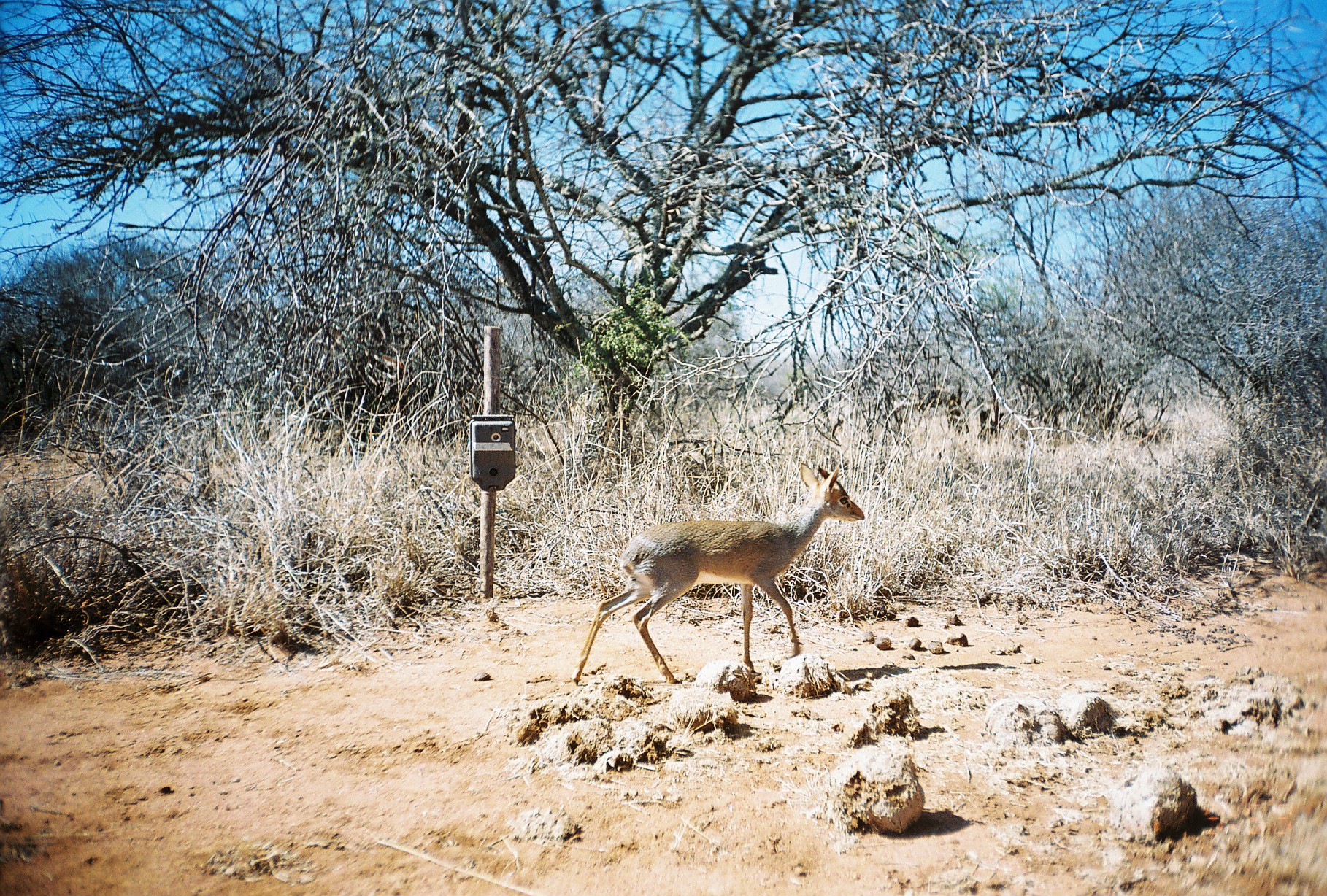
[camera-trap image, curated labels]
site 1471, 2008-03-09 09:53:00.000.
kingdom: Animalia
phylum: Chordata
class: Mammalia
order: Artiodactyla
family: Bovidae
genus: Madoqua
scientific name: Madoqua guentheri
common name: günther's dik-dik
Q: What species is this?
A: Madoqua guentheri (günther's dik-dik).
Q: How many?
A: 1.